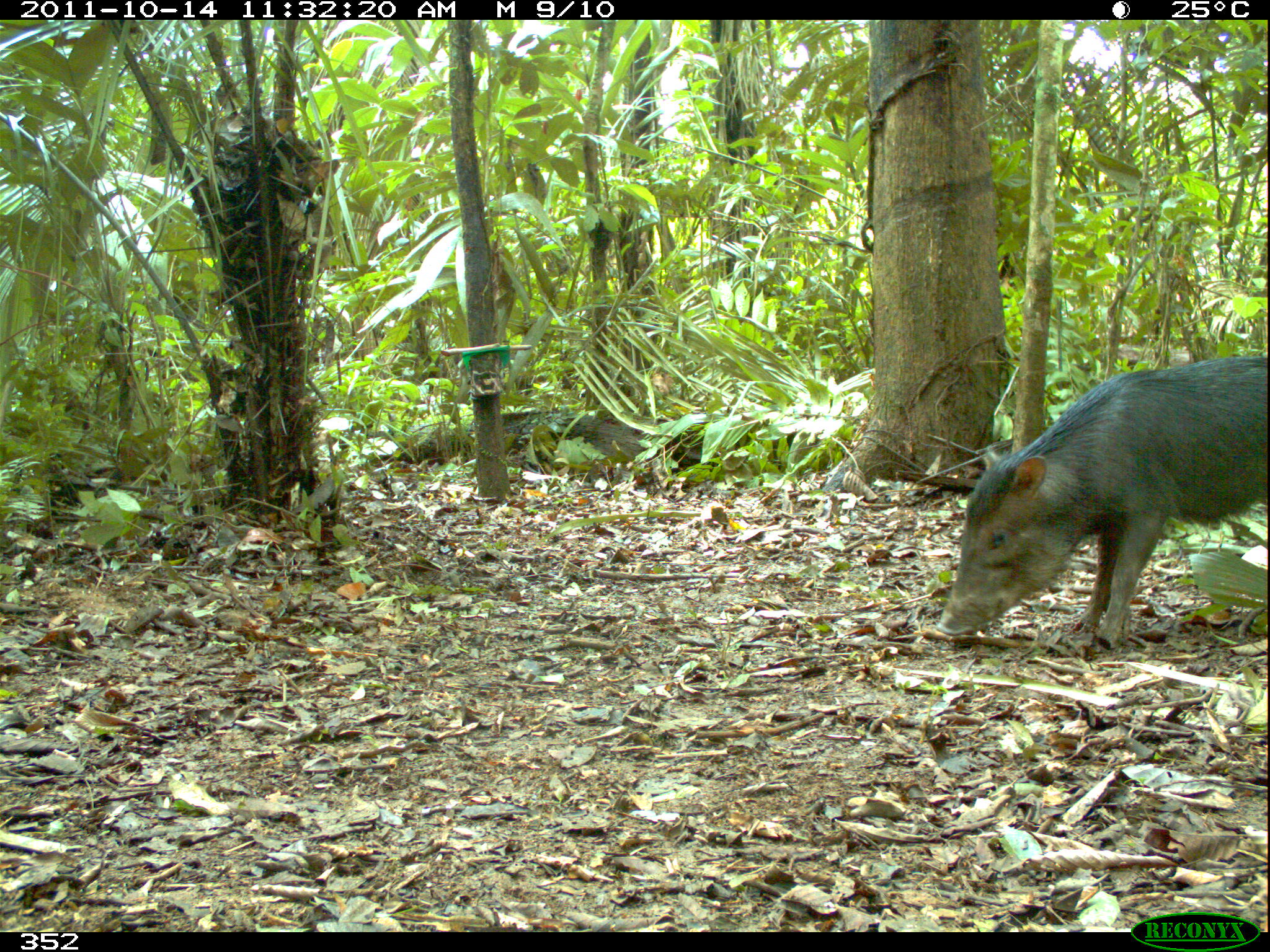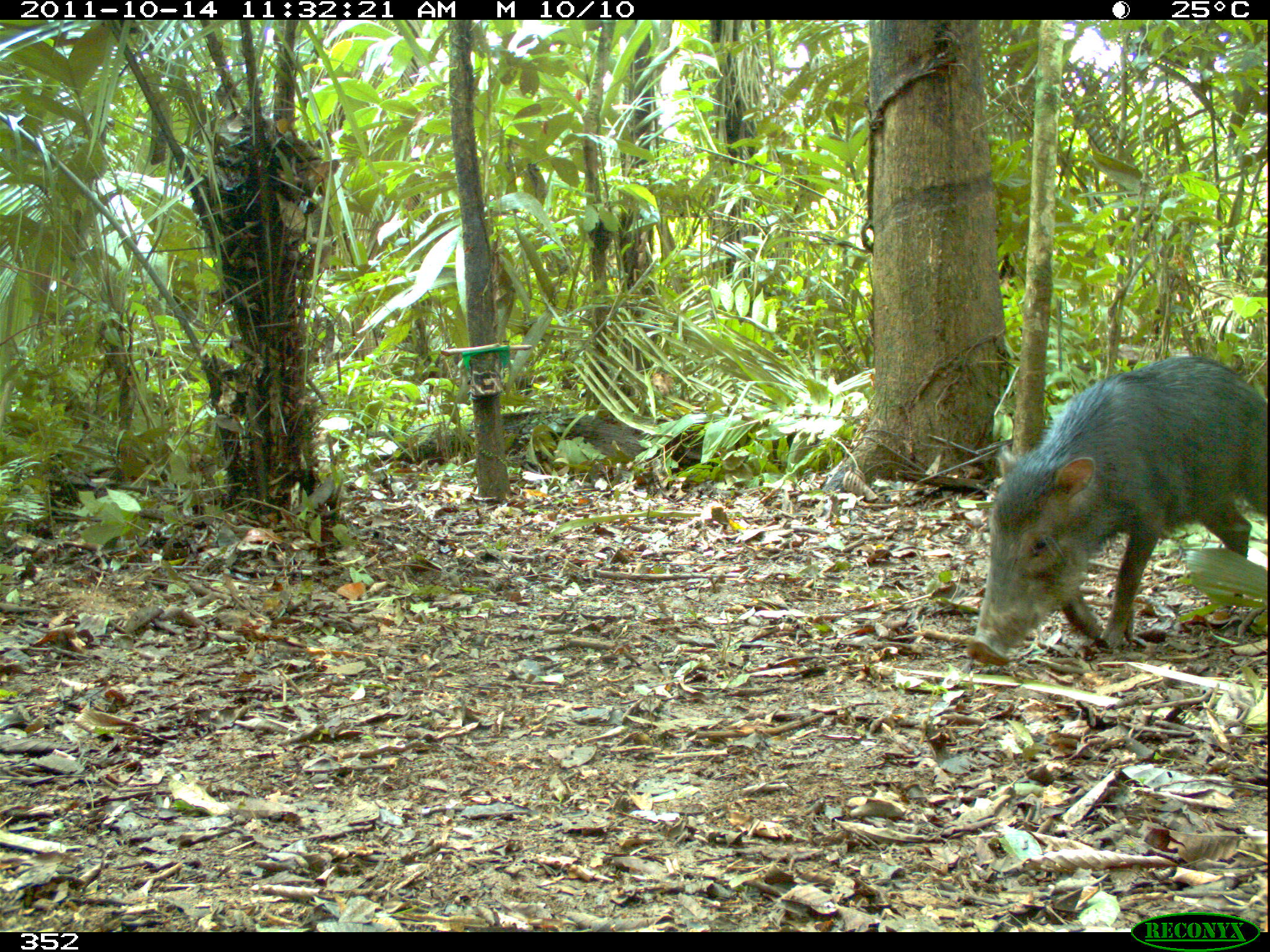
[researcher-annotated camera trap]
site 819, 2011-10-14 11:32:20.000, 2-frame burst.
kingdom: Animalia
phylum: Chordata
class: Mammalia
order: Artiodactyla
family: Tayassuidae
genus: Tayassu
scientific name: Tayassu pecari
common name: white-lipped peccary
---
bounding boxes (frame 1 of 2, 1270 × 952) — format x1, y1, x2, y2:
tayassu pecari: 935, 356, 1267, 648